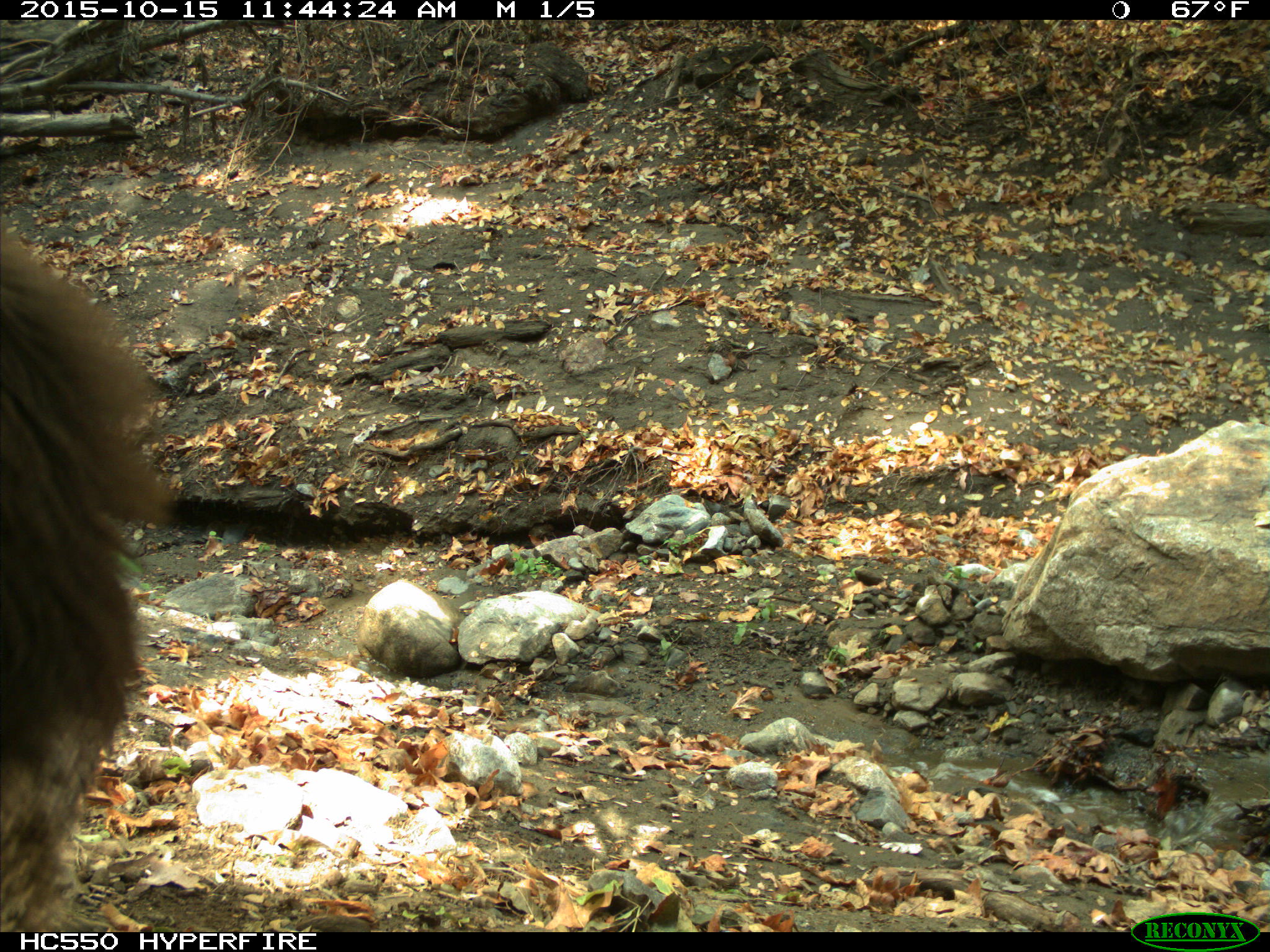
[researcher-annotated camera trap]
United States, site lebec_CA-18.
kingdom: Animalia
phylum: Chordata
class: Mammalia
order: Carnivora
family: Ursidae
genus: Ursus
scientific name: Ursus americanus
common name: american black bear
Ursus americanus (american black bear).